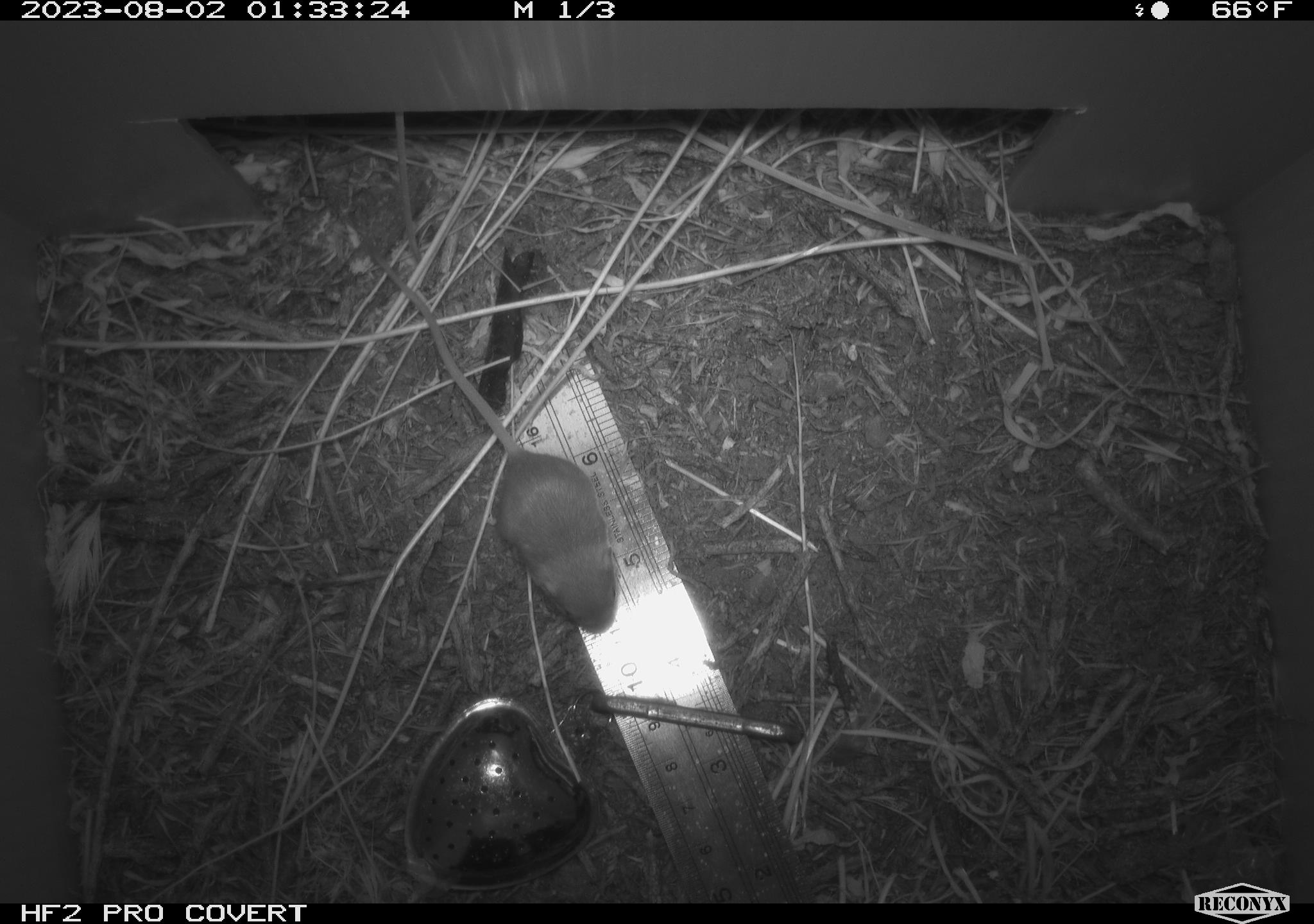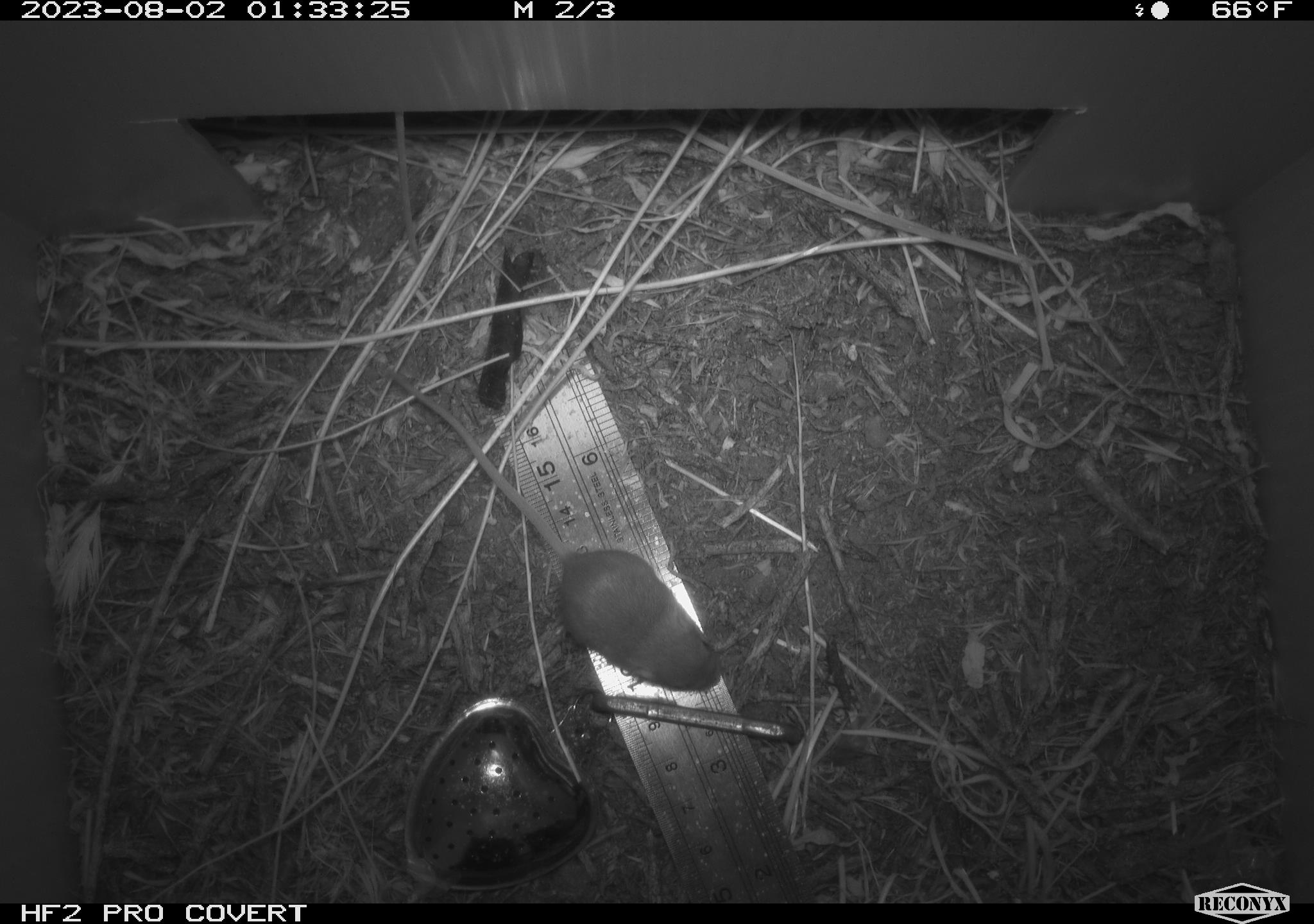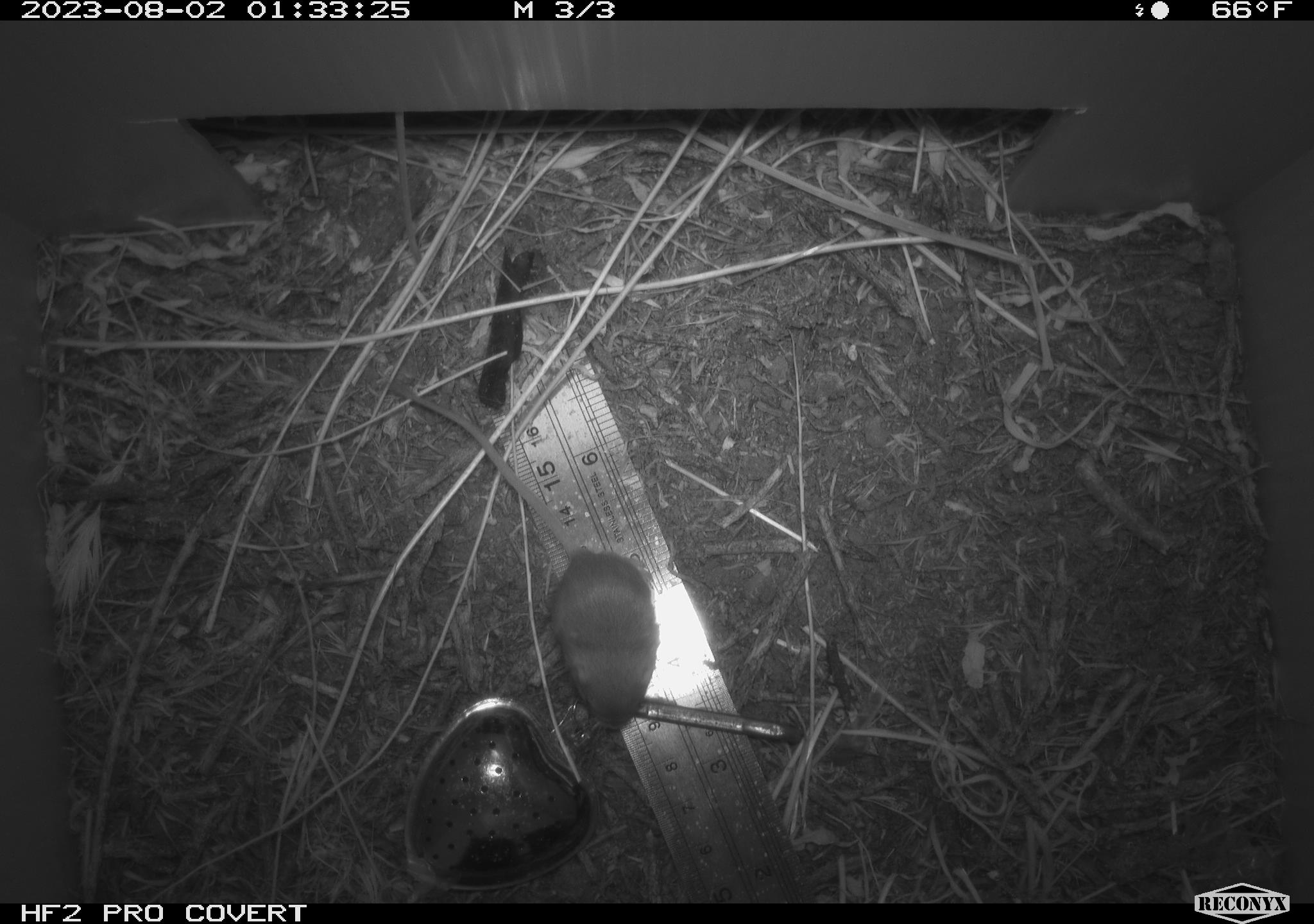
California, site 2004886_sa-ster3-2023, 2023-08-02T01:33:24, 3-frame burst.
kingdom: Animalia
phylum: Chordata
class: Mammalia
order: Rodentia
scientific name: Rodentia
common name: mouse species